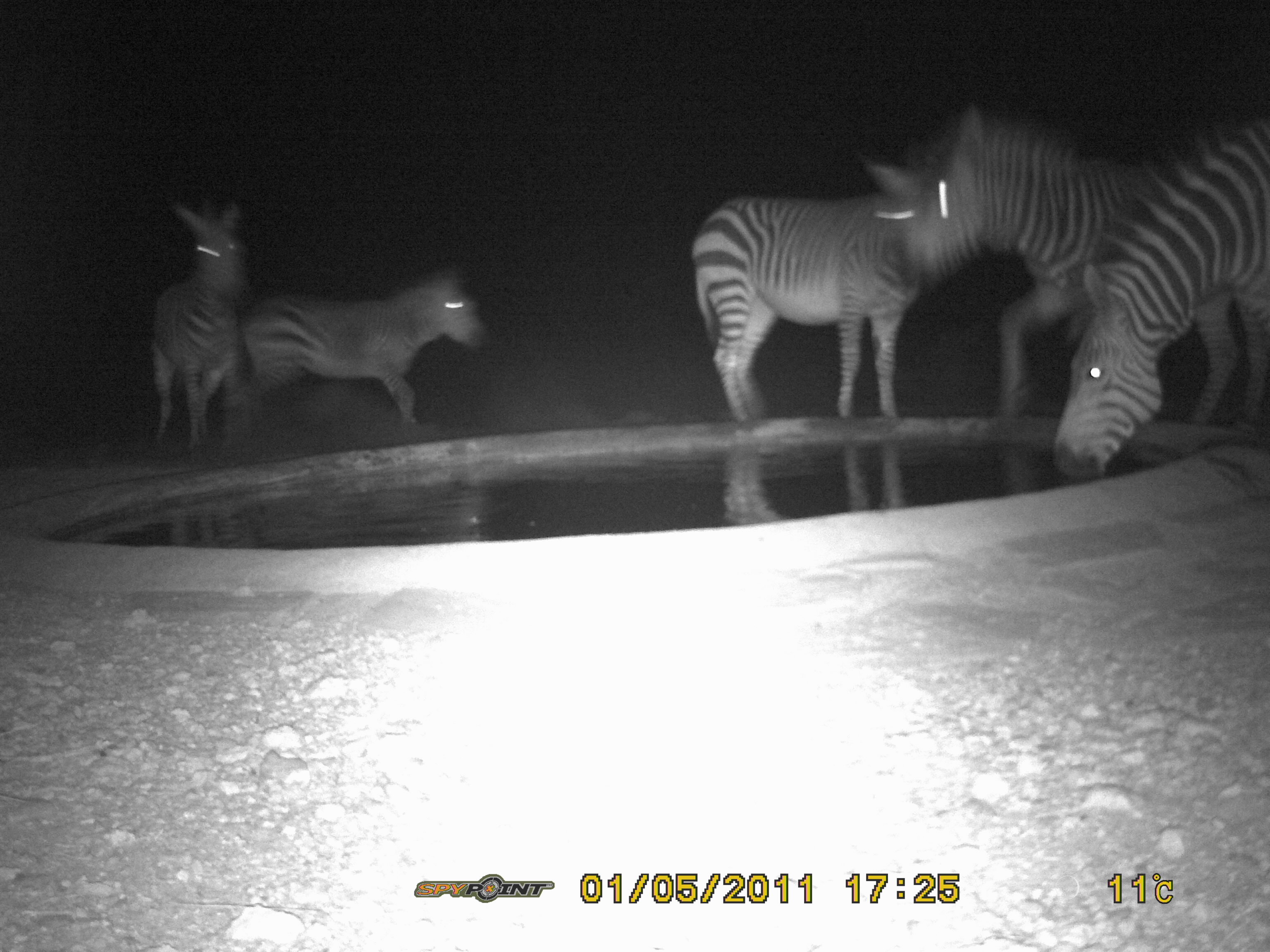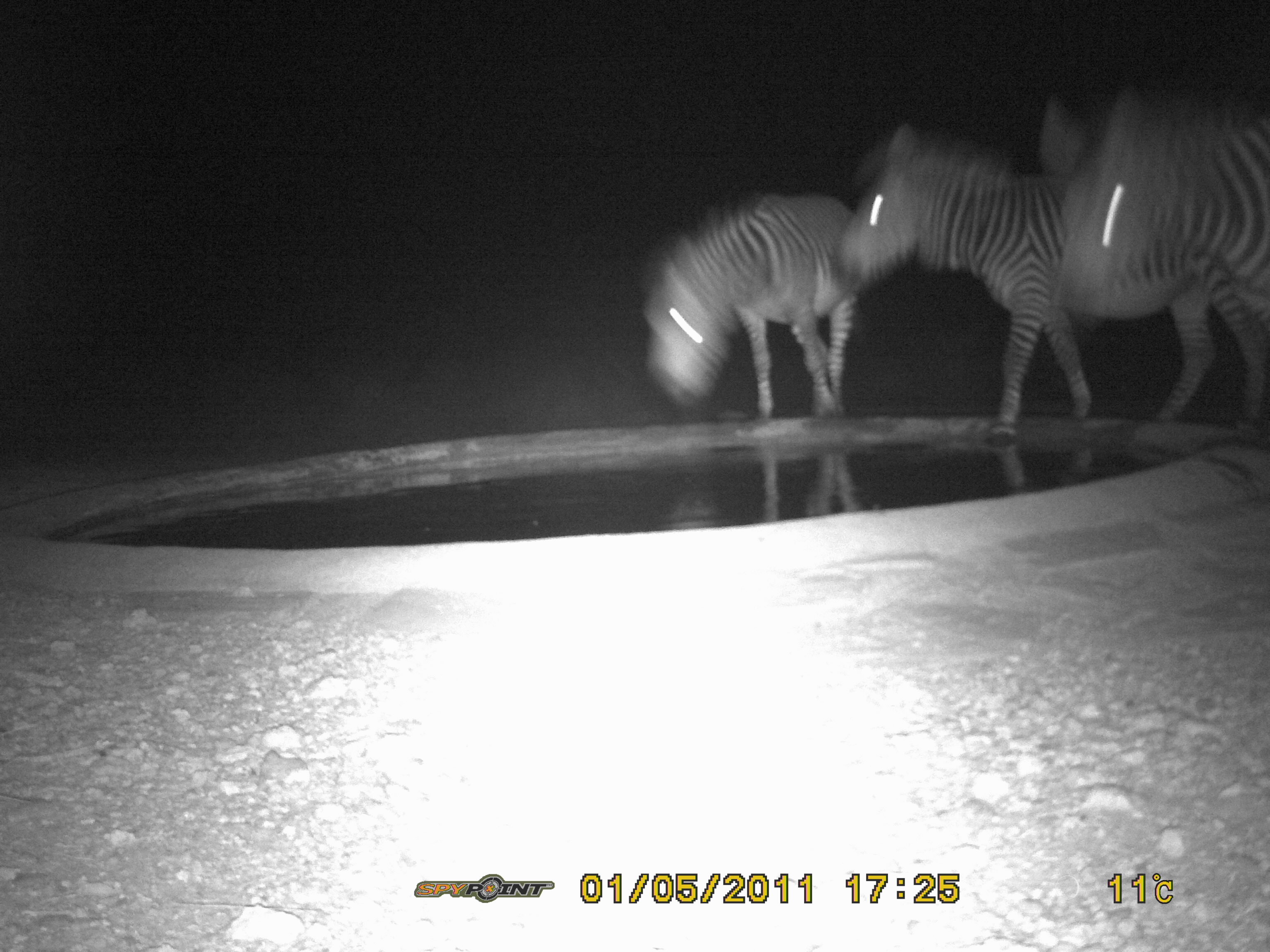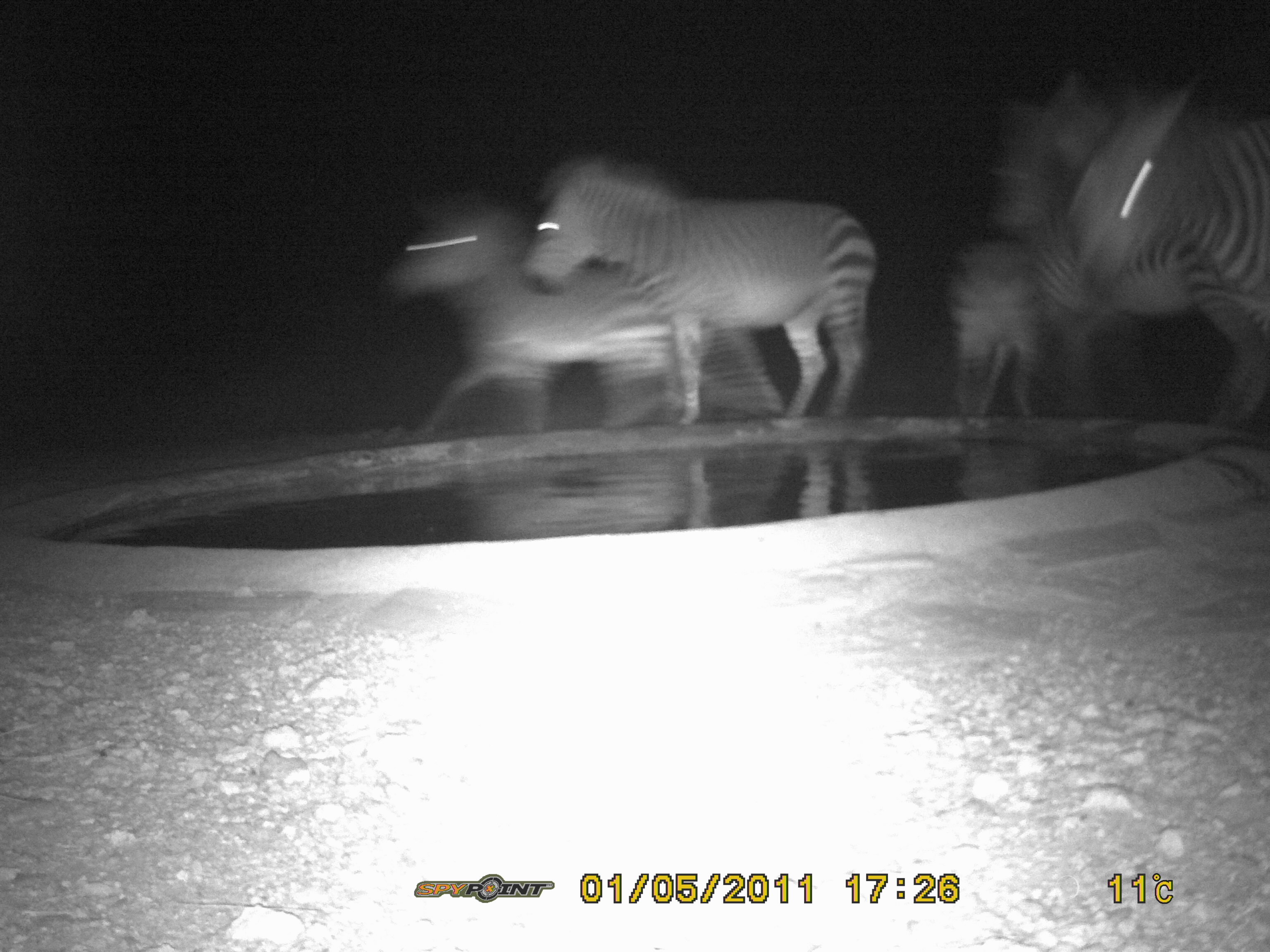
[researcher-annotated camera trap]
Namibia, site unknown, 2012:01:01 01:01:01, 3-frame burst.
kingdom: Animalia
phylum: Chordata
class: Mammalia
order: Perissodactyla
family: Equidae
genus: Equus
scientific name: Equus zebra hartmannae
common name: hartmann's mountain zebra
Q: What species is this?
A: Equus zebra hartmannae (hartmann's mountain zebra).